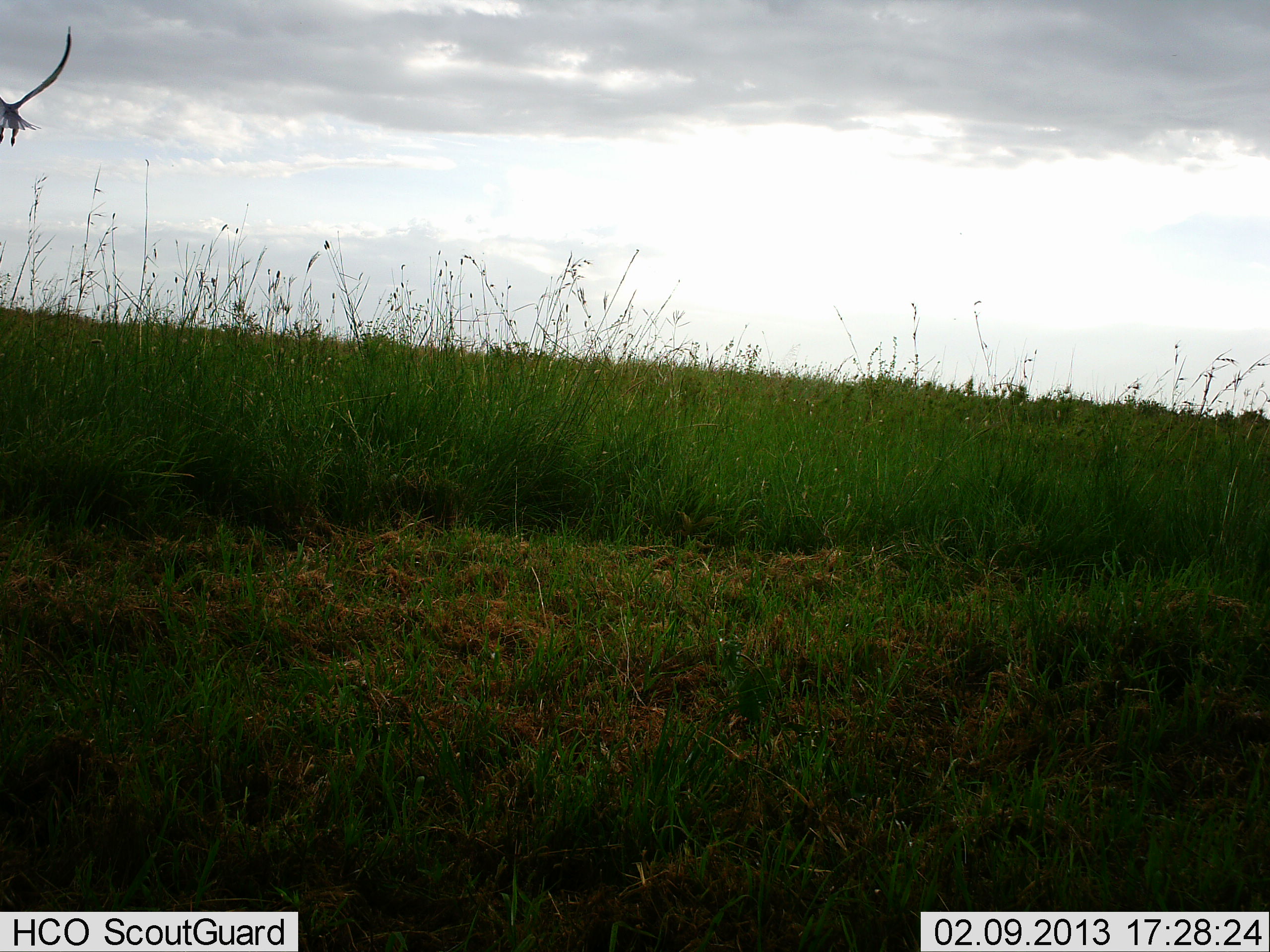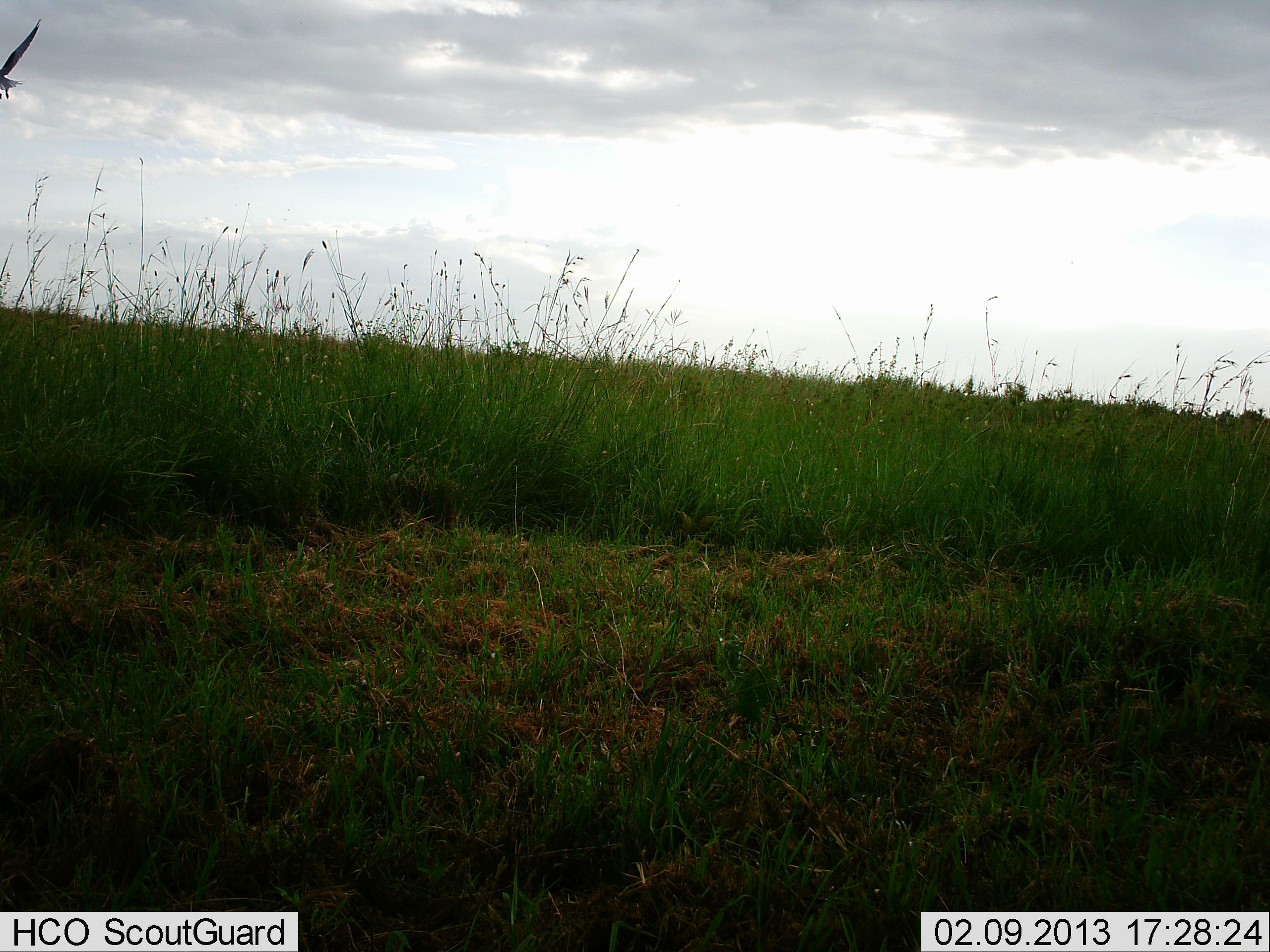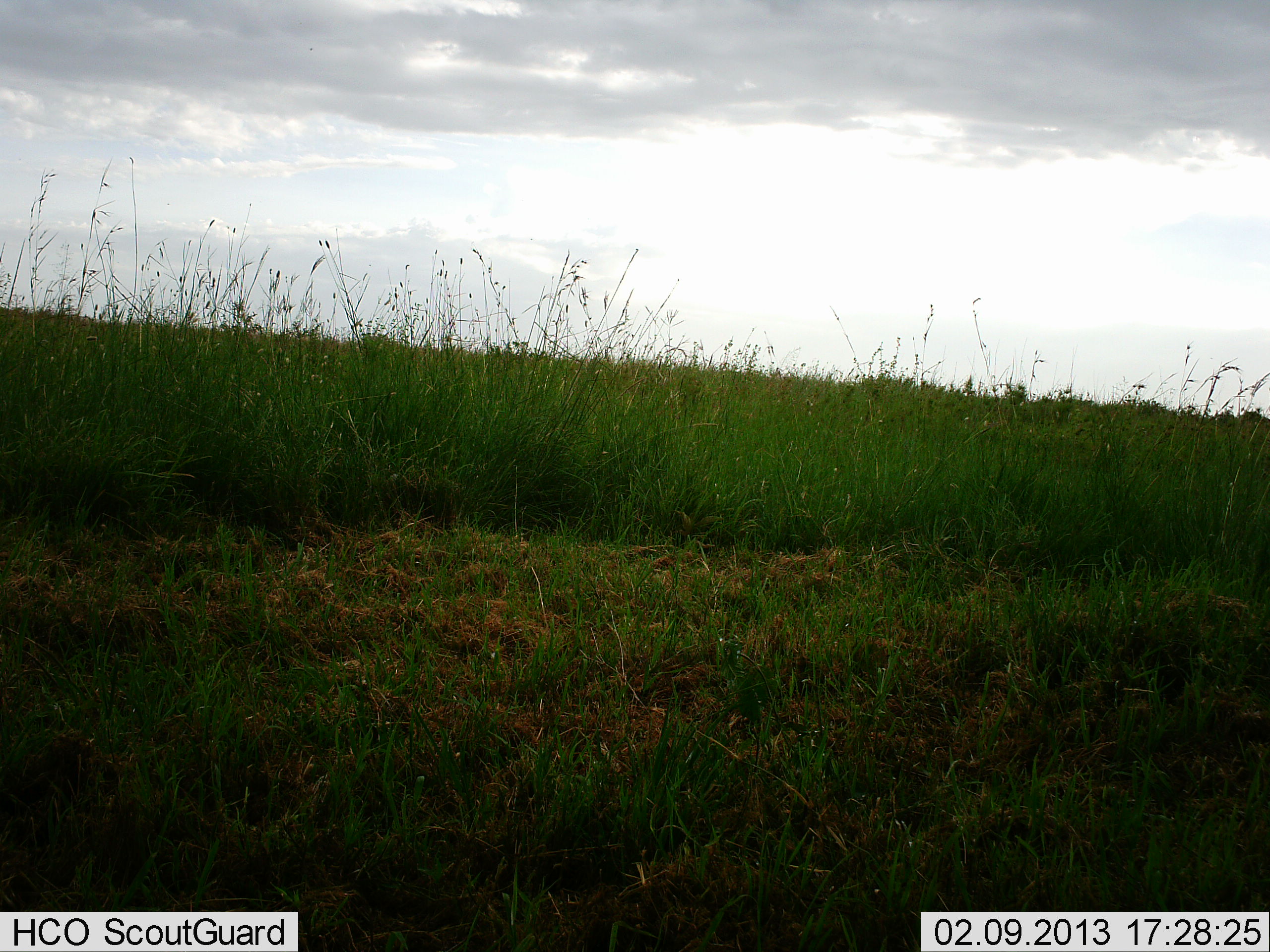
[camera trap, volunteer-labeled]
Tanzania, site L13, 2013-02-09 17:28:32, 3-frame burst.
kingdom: Animalia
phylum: Chordata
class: Aves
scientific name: Aves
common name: bird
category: otherbird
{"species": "otherbird (bird) (Aves)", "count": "1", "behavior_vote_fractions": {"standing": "0%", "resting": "0%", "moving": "100%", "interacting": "0%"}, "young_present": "0%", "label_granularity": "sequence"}